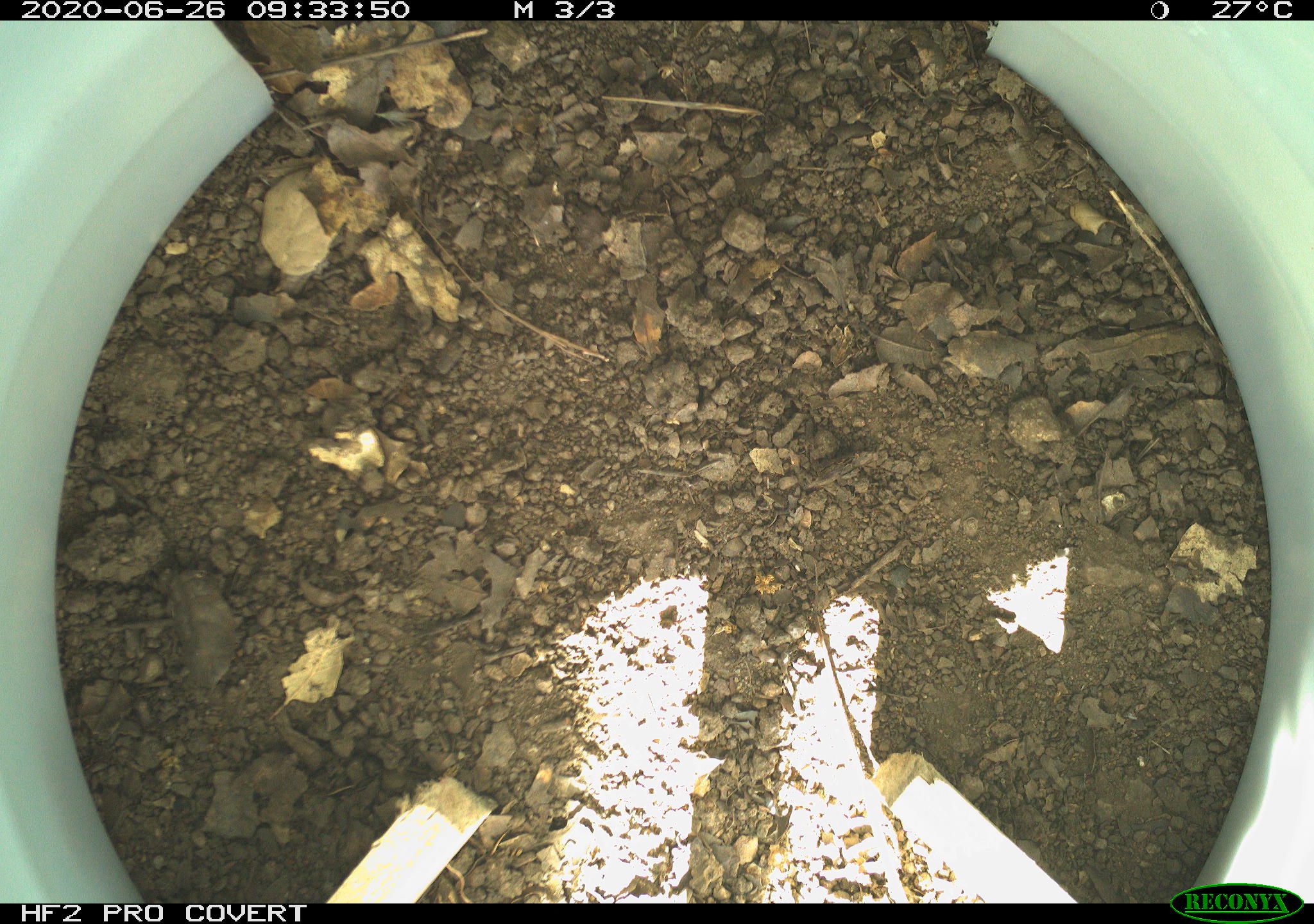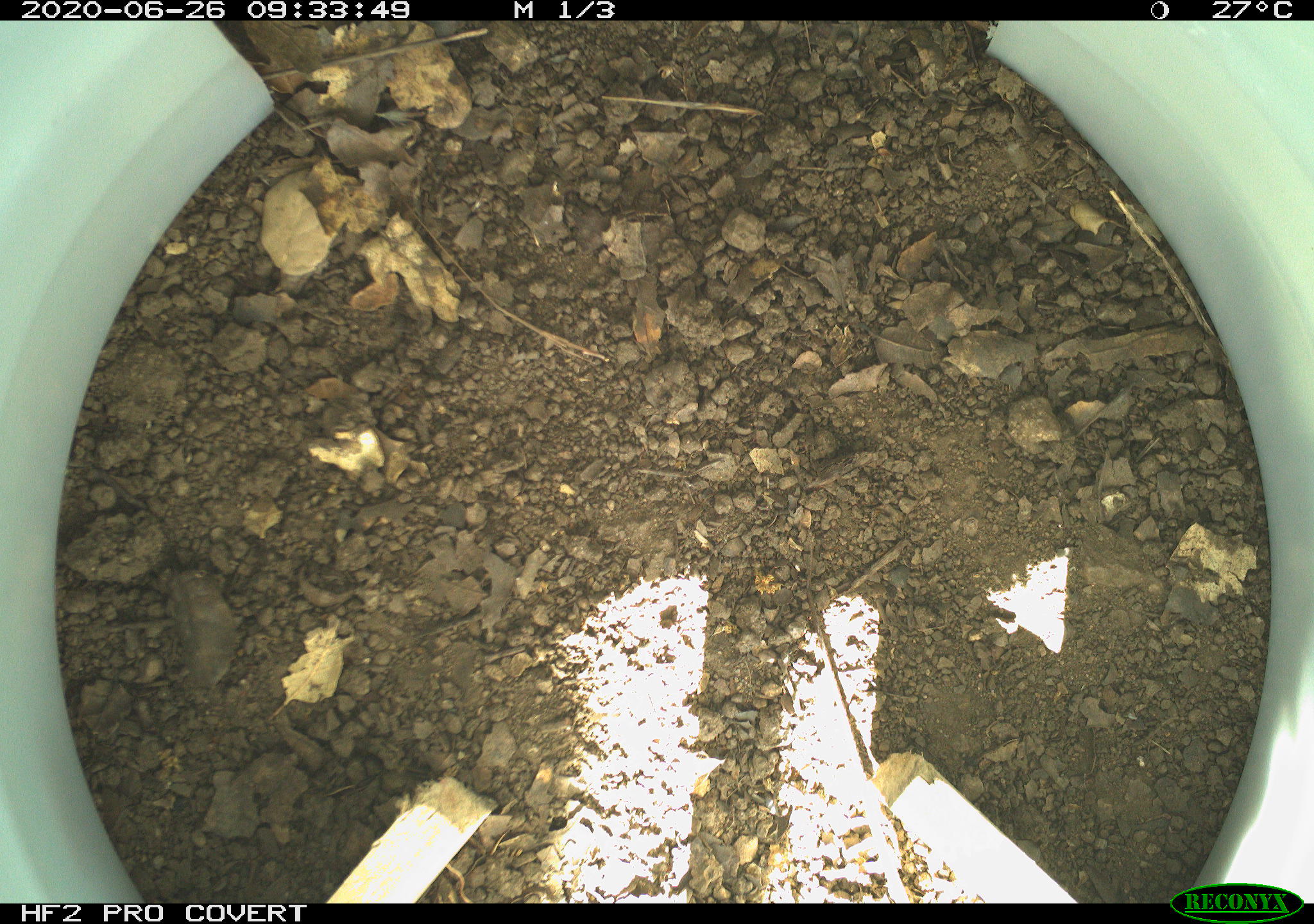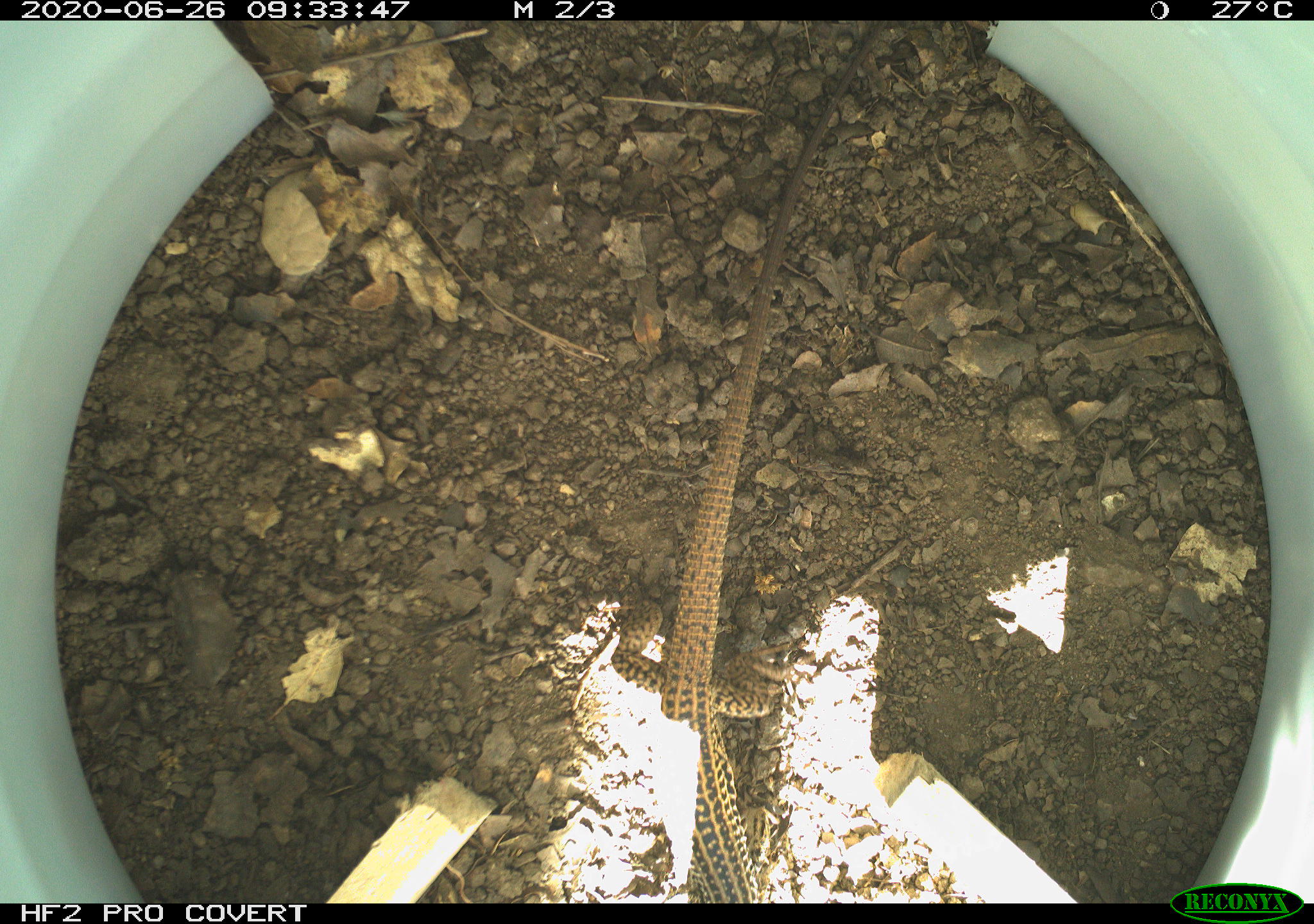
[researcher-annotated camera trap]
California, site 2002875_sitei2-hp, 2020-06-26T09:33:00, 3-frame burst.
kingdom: Animalia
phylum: Chordata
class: Reptilia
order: Squamata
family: Teiidae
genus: Aspidoscelis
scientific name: Aspidoscelis tigris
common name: western whiptail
Western whiptail (Aspidoscelis tigris).